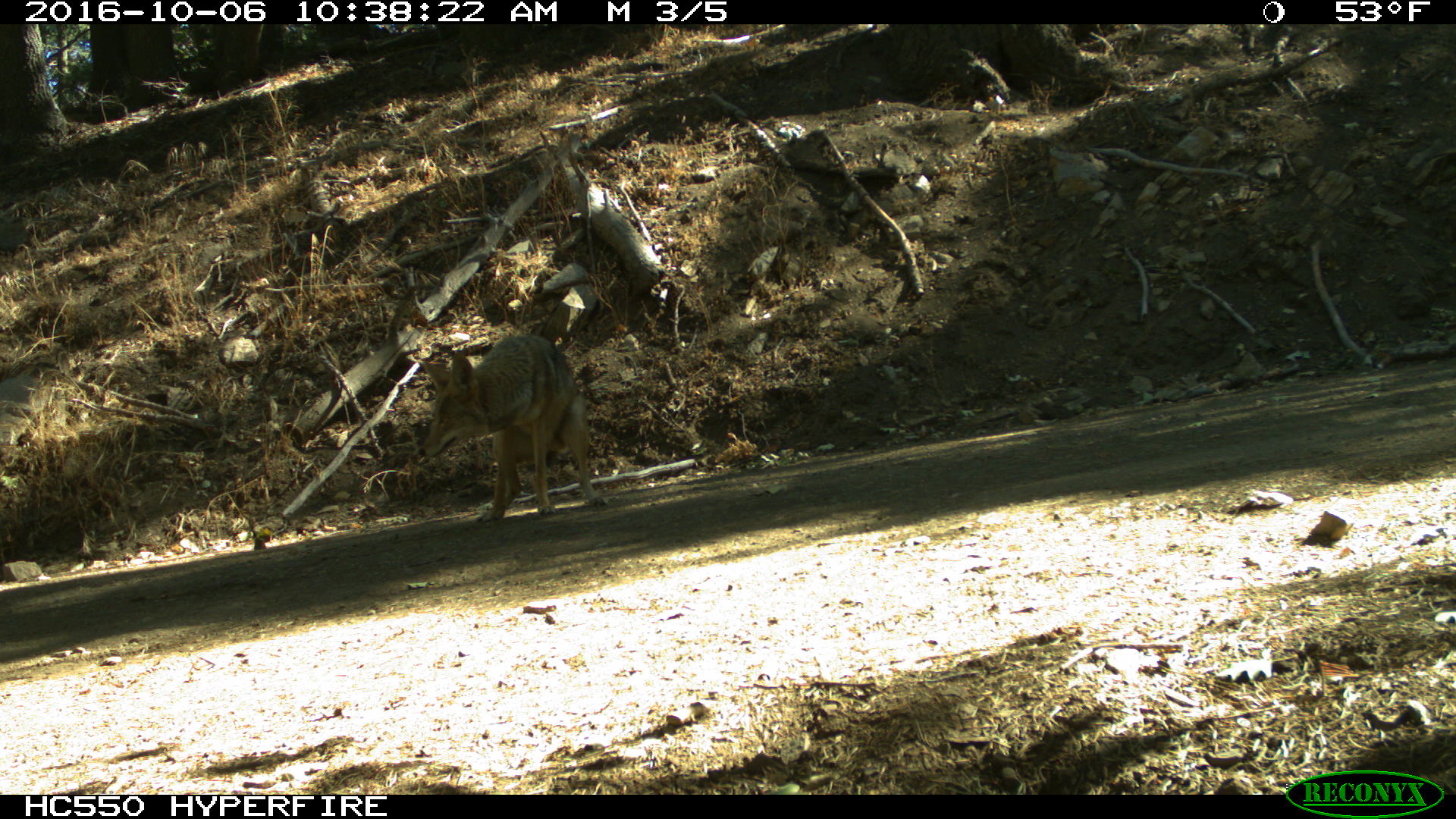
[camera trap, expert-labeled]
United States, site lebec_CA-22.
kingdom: Animalia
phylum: Chordata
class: Mammalia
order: Carnivora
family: Canidae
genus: Canis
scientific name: Canis latrans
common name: coyote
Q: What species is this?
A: Canis latrans (coyote).